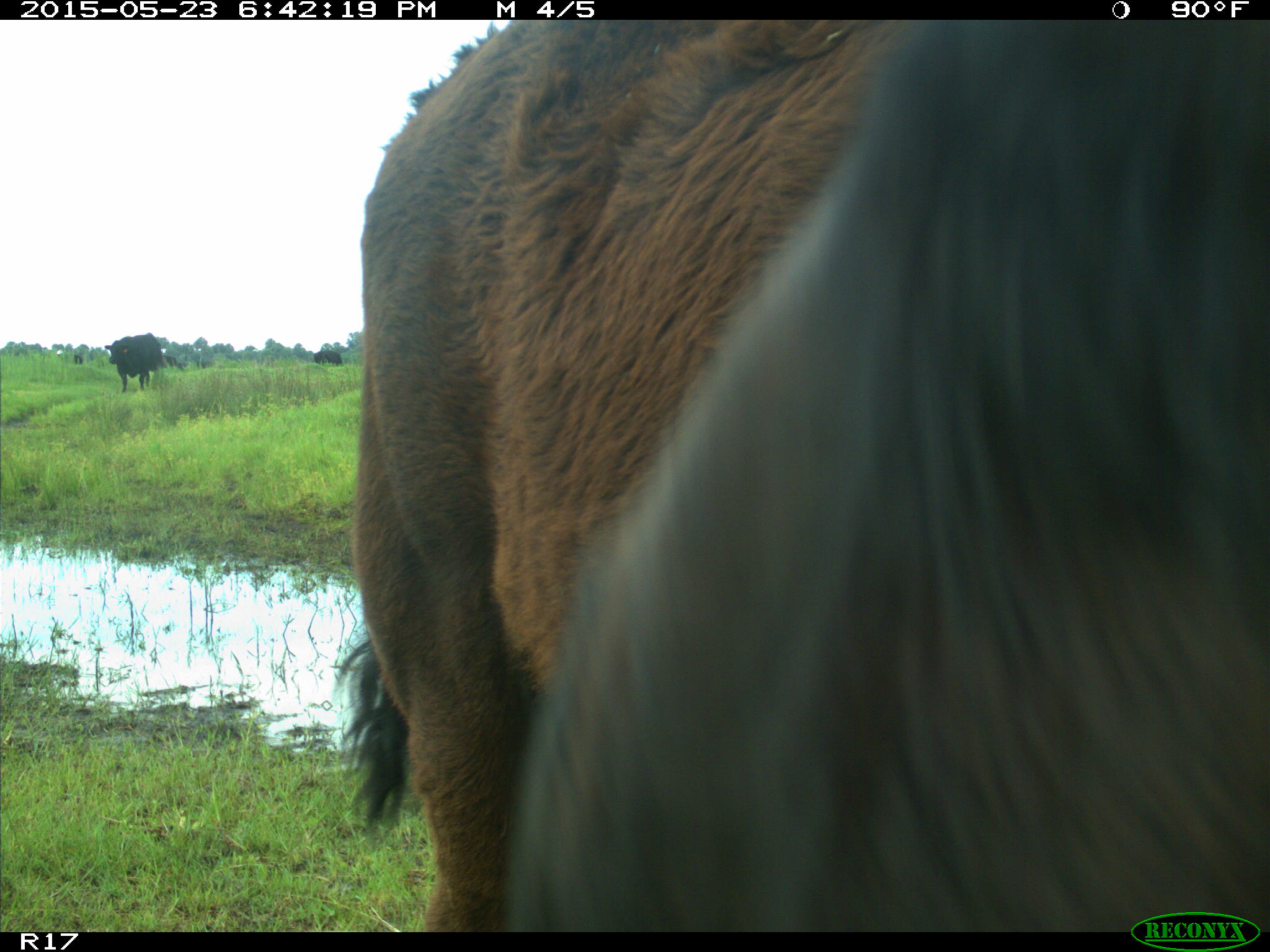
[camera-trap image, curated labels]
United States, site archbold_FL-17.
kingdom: Animalia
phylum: Chordata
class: Mammalia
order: Artiodactyla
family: Bovidae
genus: Bos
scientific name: Bos taurus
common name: domestic cow